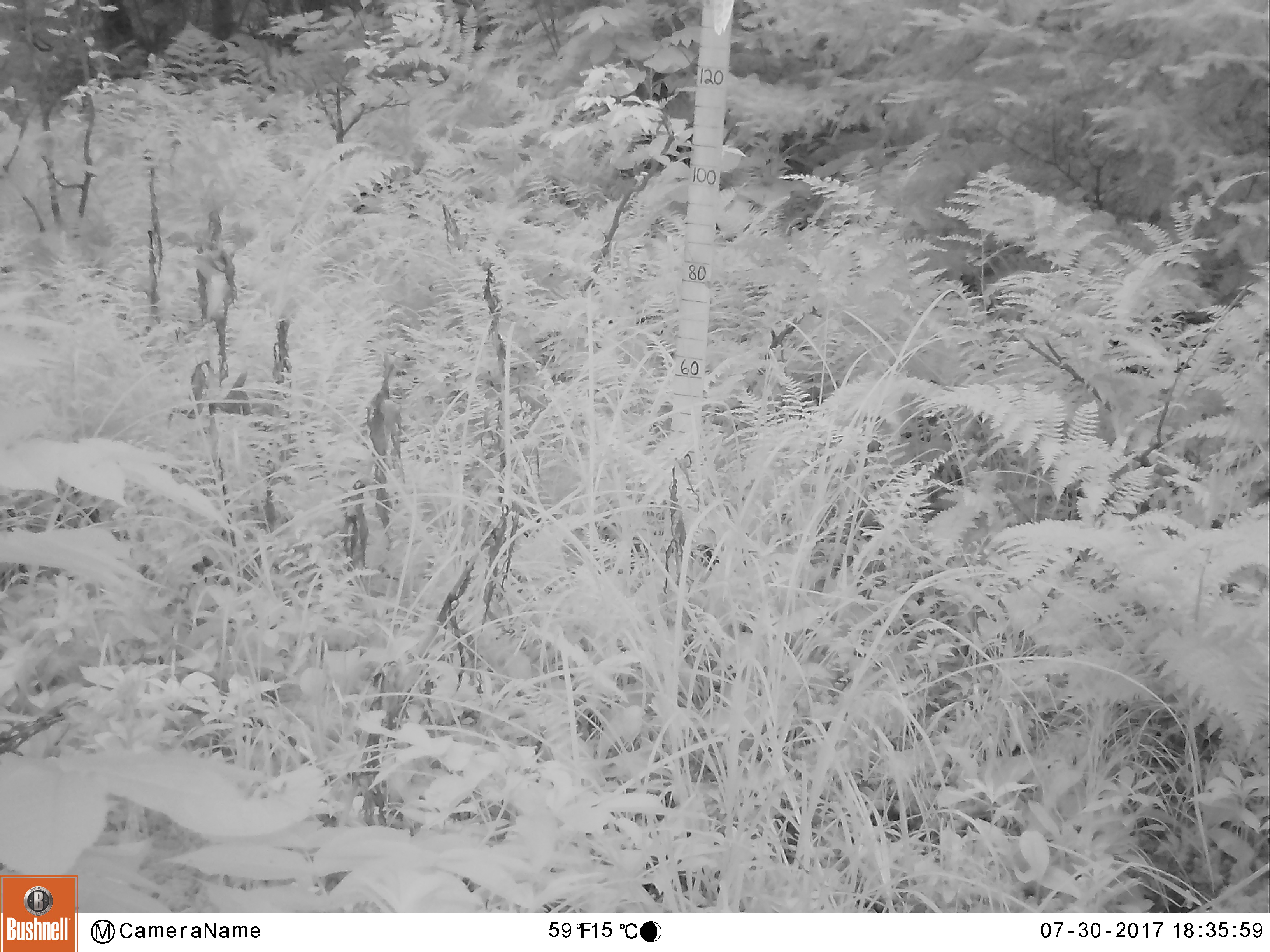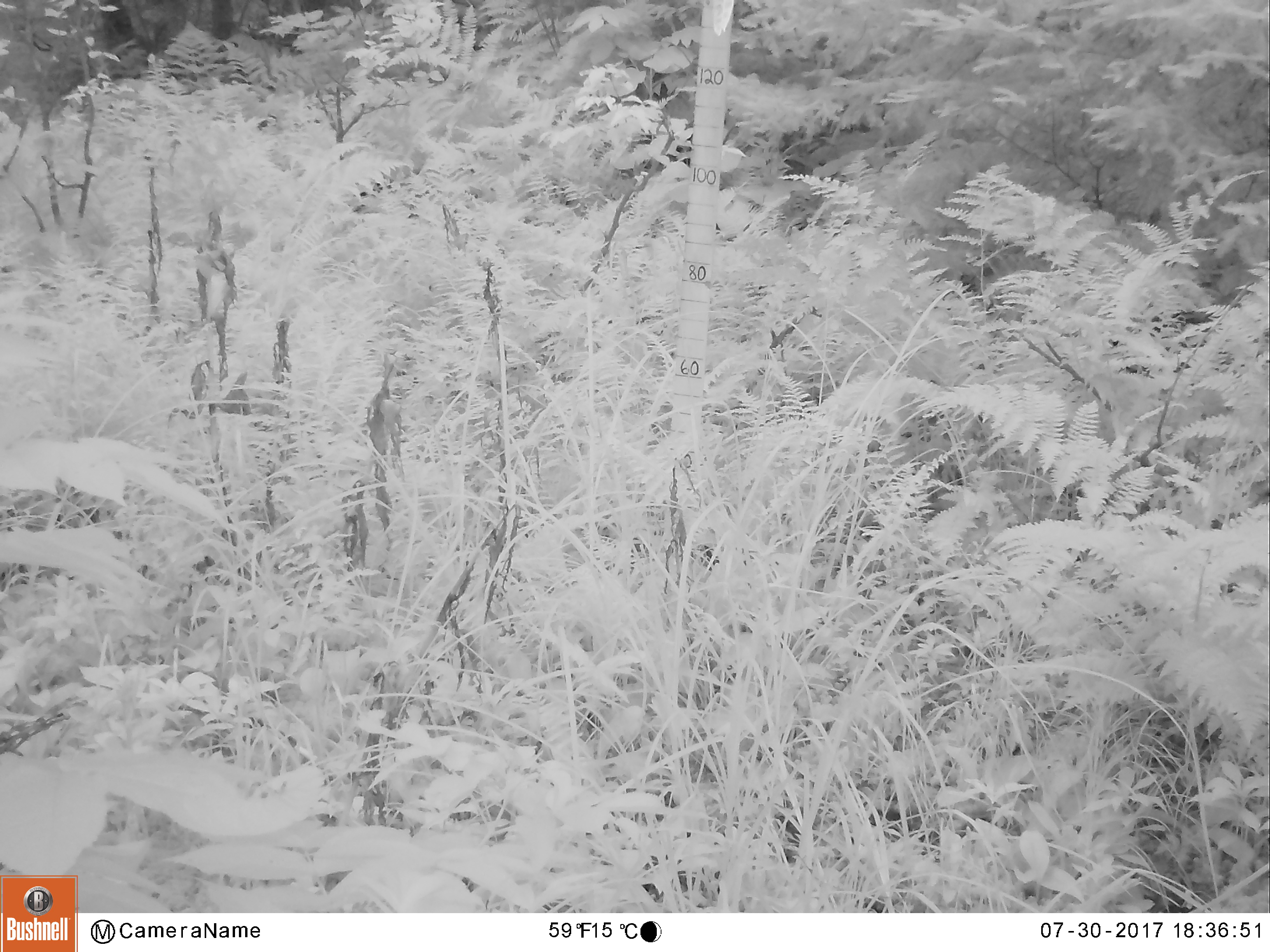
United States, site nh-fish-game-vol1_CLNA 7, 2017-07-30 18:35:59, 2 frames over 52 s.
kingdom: Animalia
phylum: Chordata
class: Mammalia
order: Artiodactyla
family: Cervidae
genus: Alces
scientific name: Alces alces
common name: moose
Moose (Alces alces).